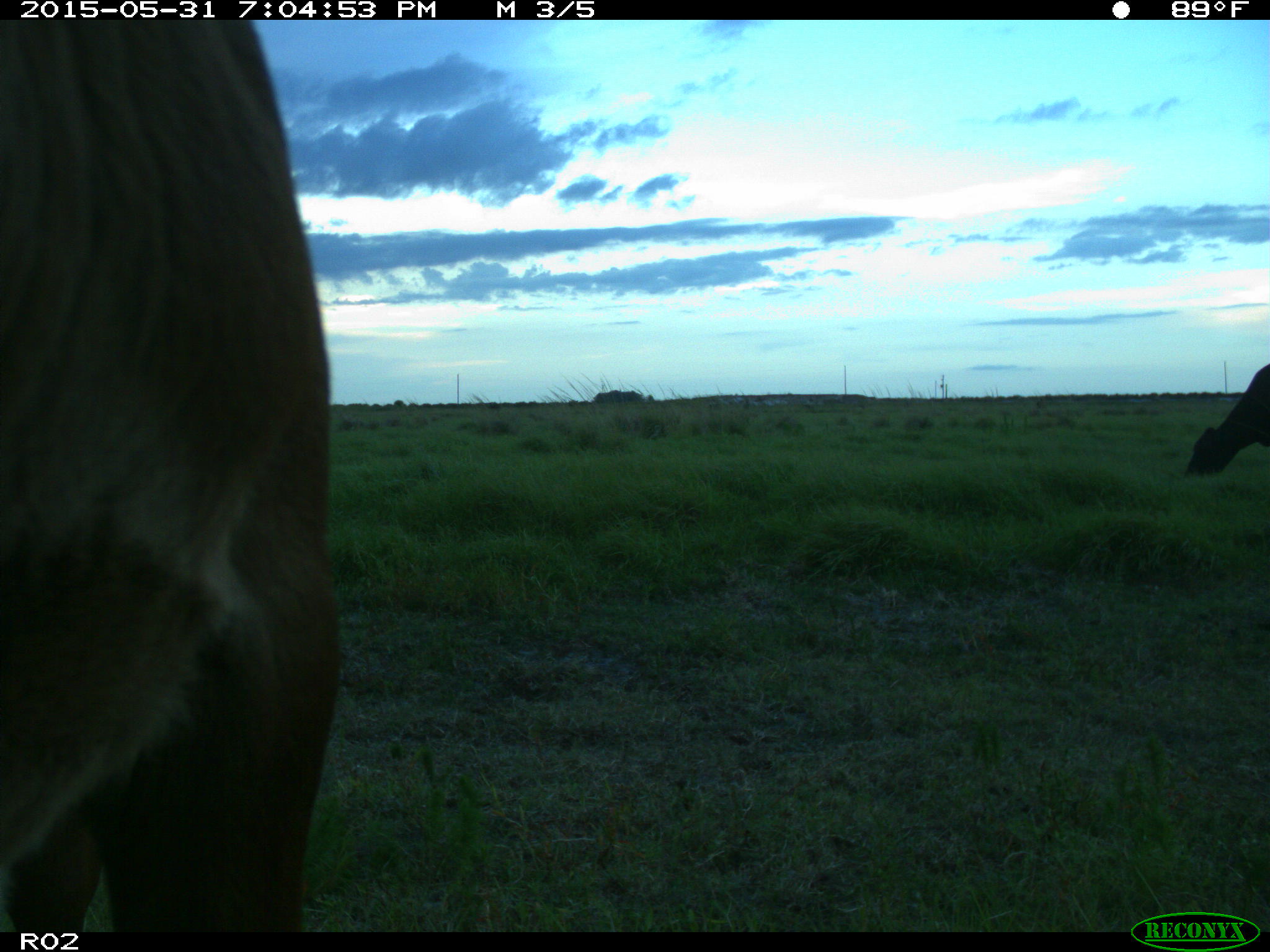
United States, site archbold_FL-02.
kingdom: Animalia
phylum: Chordata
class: Mammalia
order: Artiodactyla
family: Bovidae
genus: Bos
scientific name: Bos taurus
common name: domestic cow